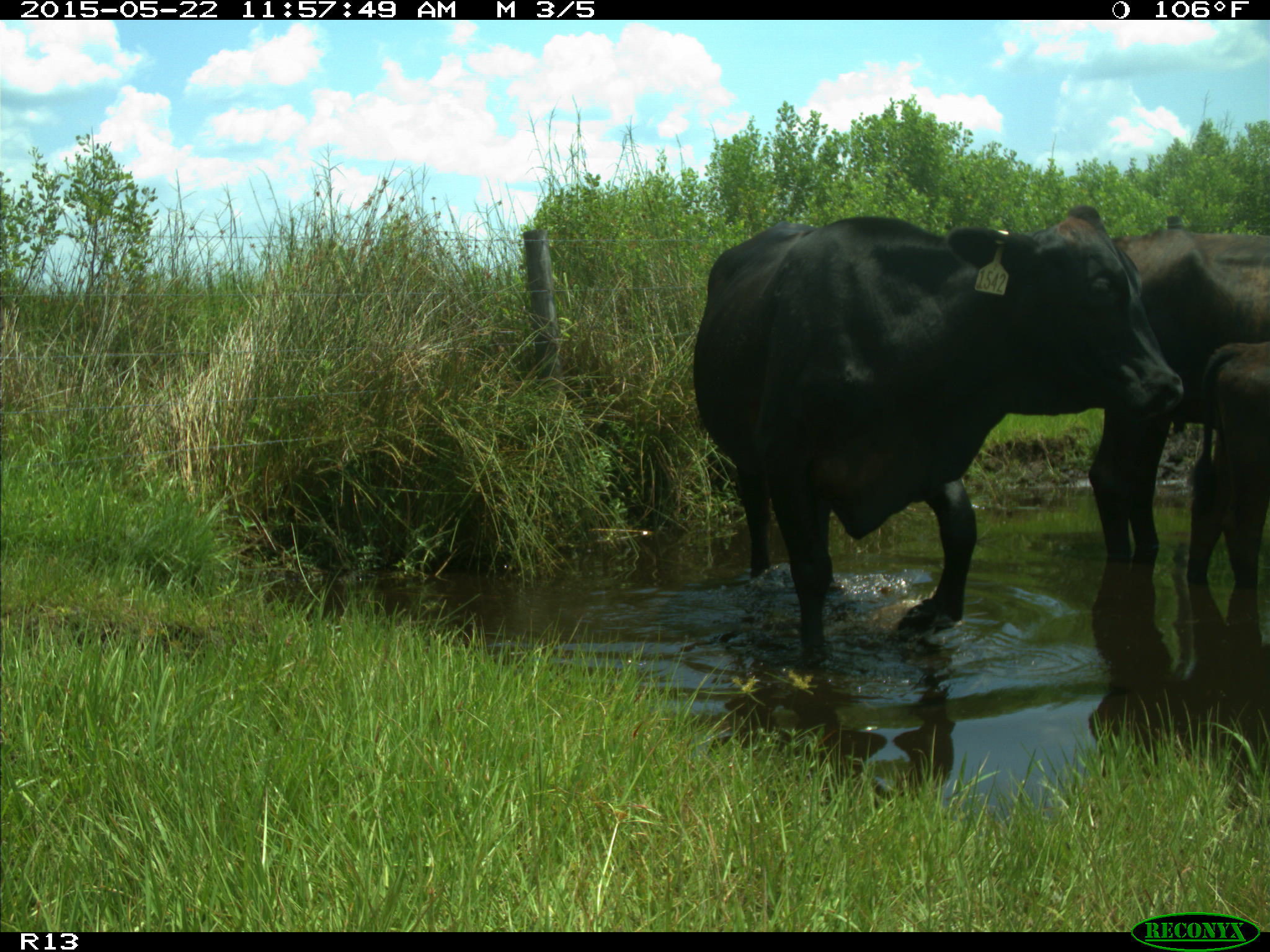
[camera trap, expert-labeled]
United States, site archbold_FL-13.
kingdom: Animalia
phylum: Chordata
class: Mammalia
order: Artiodactyla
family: Bovidae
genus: Bos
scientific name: Bos taurus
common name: domestic cow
Bos taurus (domestic cow).